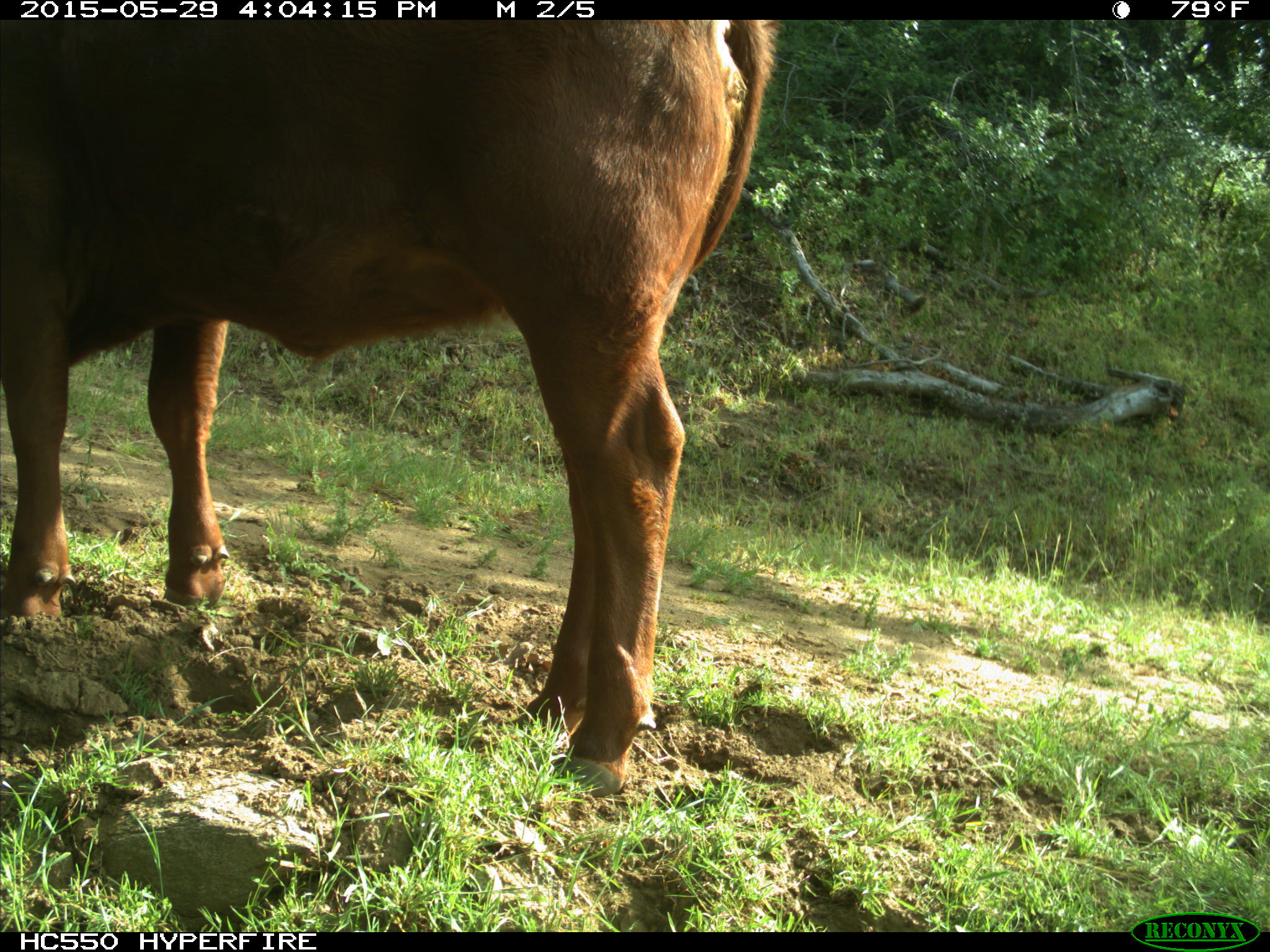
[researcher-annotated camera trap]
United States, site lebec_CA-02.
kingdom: Animalia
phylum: Chordata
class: Mammalia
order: Artiodactyla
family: Bovidae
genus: Bos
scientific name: Bos taurus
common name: domestic cow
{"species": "Bos taurus (domestic cow)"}